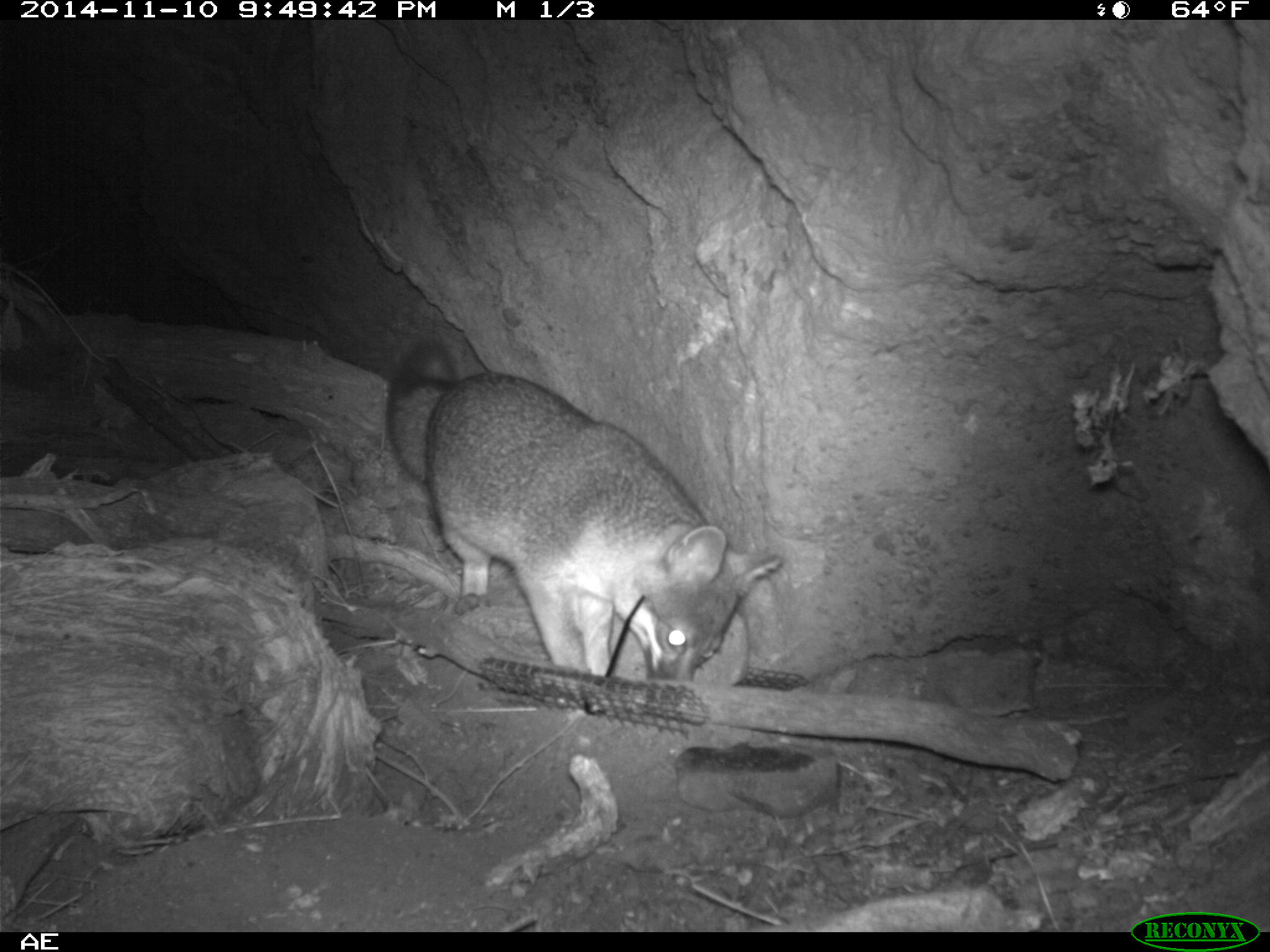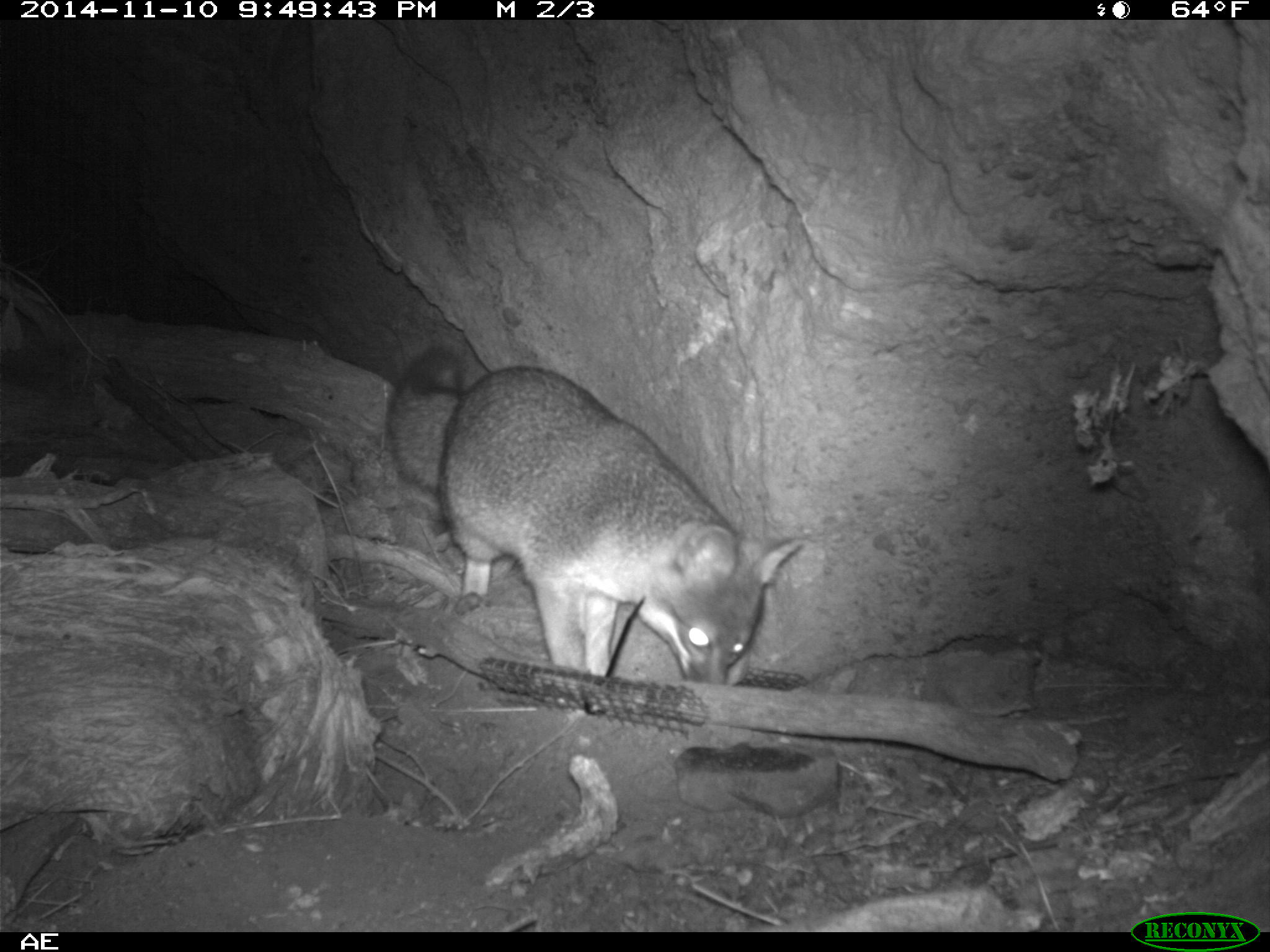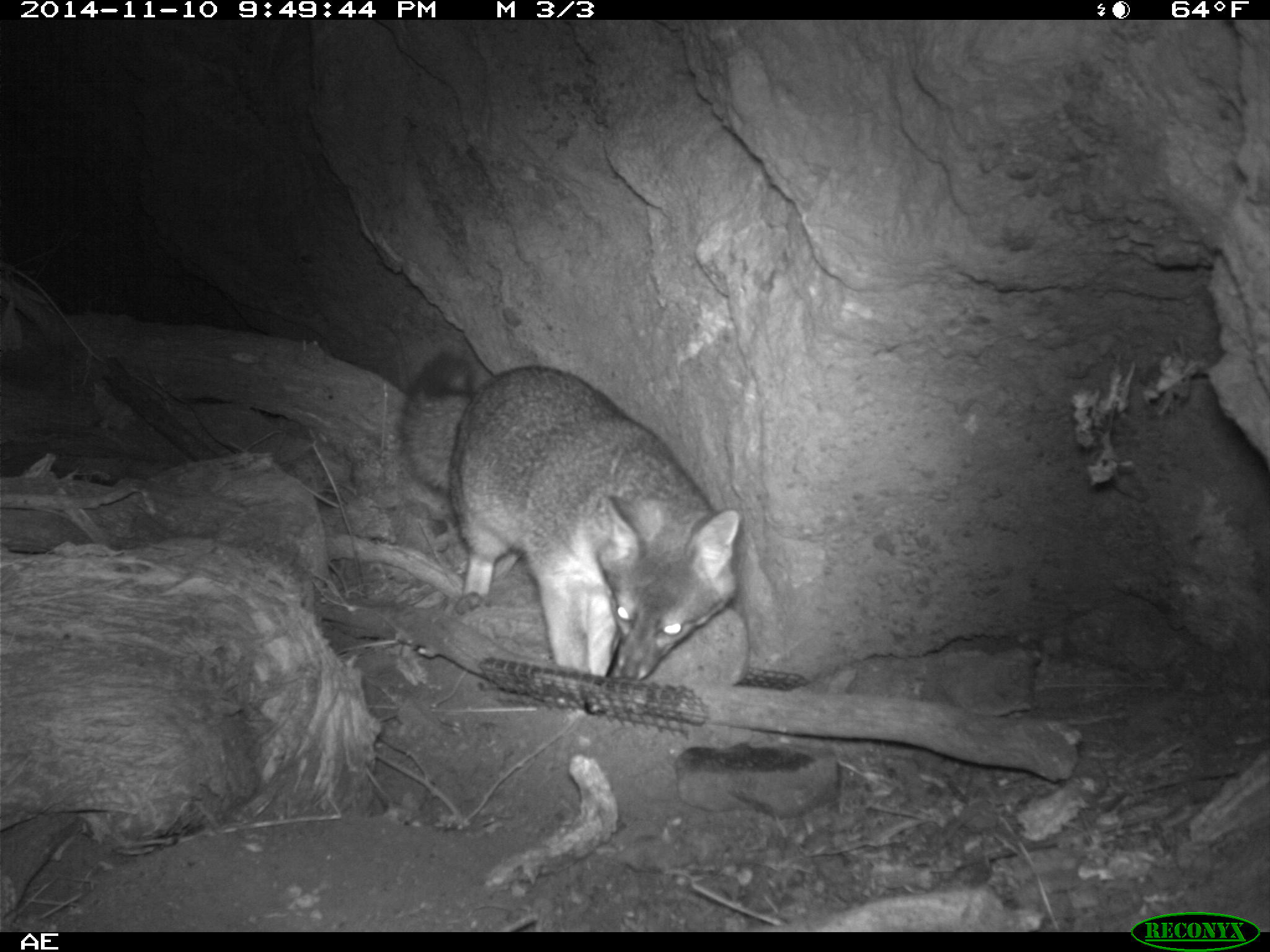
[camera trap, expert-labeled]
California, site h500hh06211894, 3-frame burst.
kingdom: Animalia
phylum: Chordata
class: Mammalia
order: Carnivora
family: Canidae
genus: Urocyon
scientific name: Urocyon littoralis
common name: island fox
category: fox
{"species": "fox (island fox) (Urocyon littoralis)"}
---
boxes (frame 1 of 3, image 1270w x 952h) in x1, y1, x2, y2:
fox: 386, 339, 782, 685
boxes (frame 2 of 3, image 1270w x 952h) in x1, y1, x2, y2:
fox: 386, 343, 808, 687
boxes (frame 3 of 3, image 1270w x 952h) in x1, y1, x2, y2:
fox: 400, 351, 739, 679